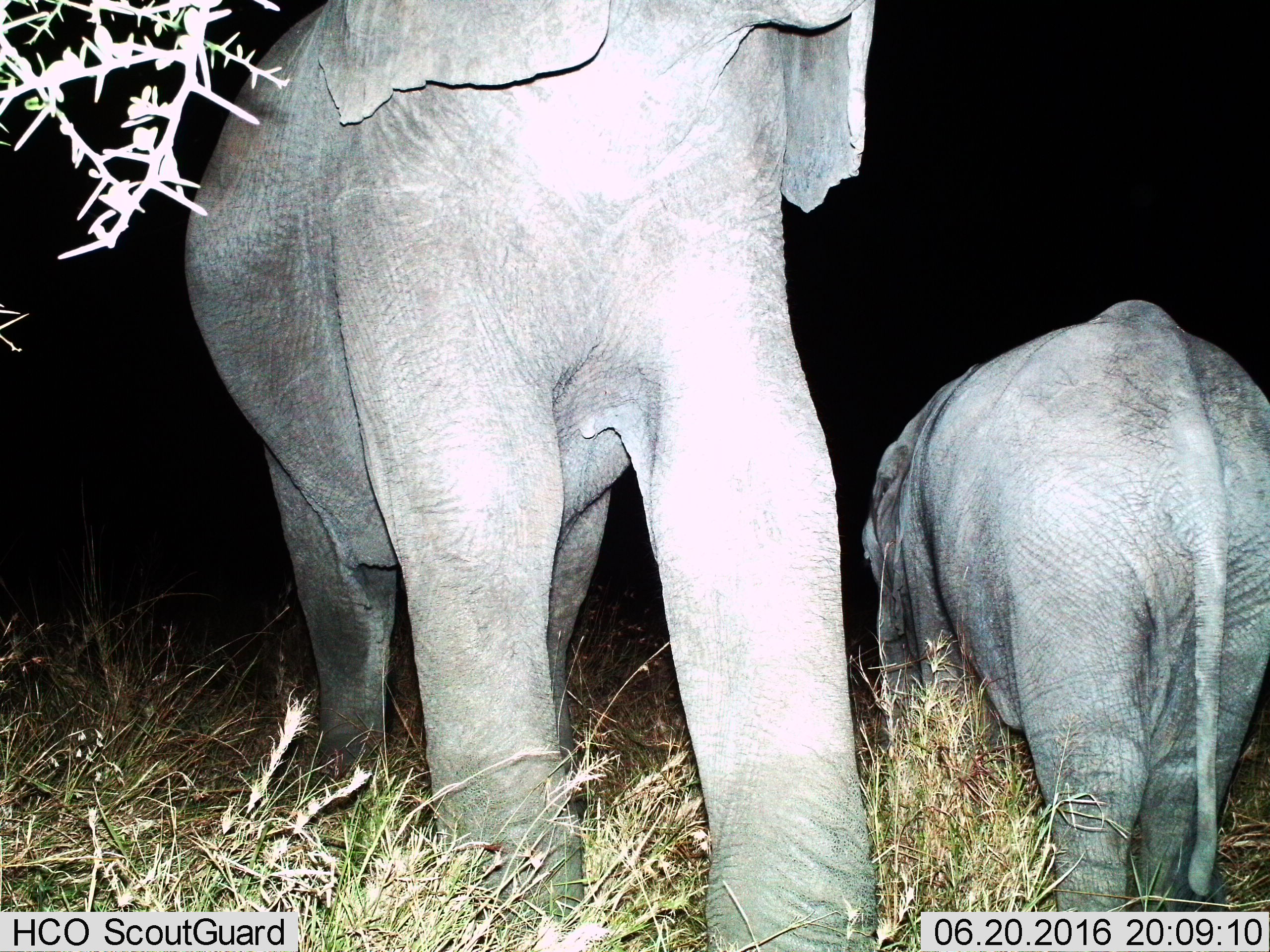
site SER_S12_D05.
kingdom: Animalia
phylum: Chordata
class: Mammalia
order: Proboscidea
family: Elephantidae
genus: Loxodonta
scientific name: Loxodonta africana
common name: african bush elephant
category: elephant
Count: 2.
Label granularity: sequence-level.